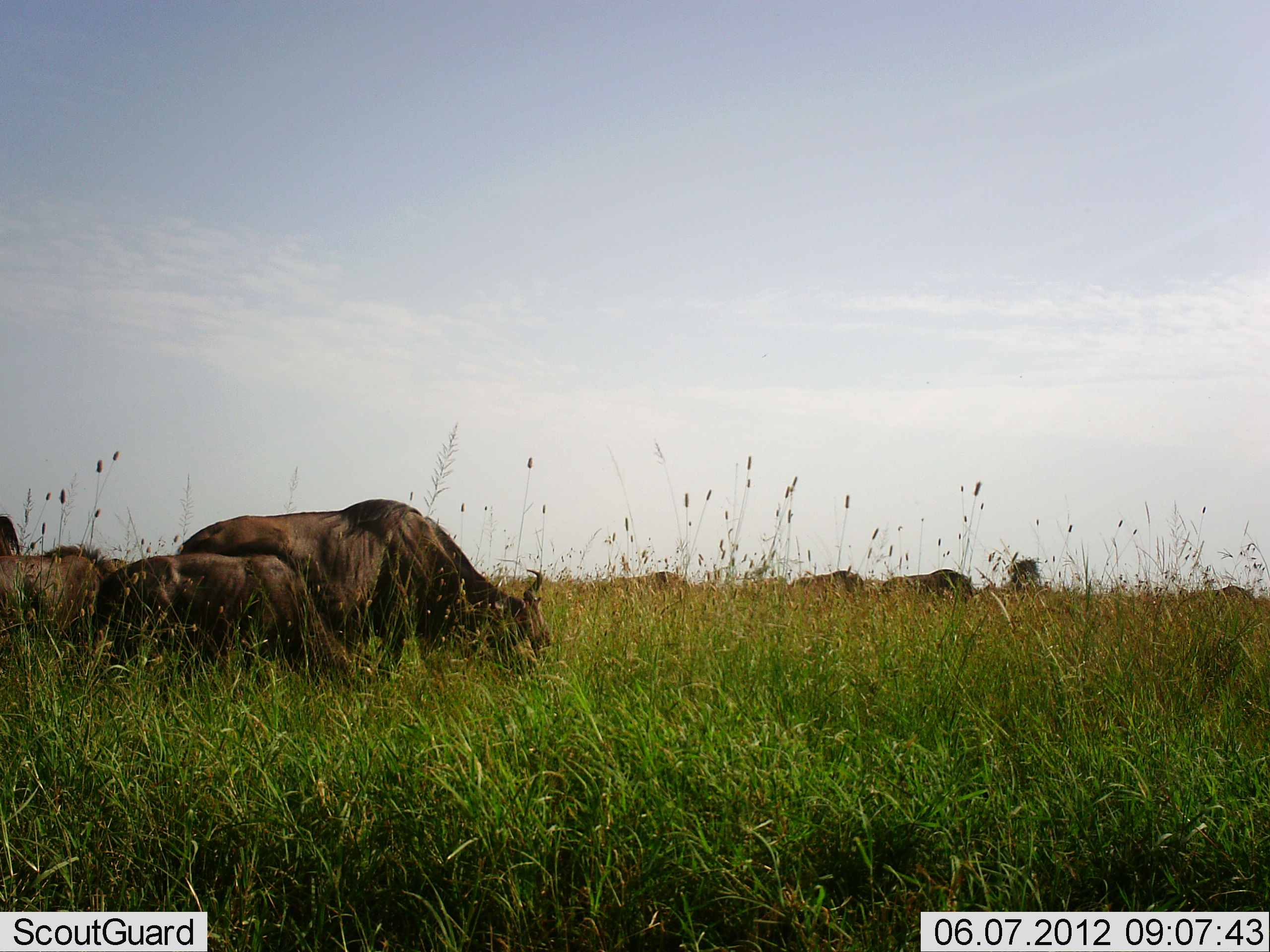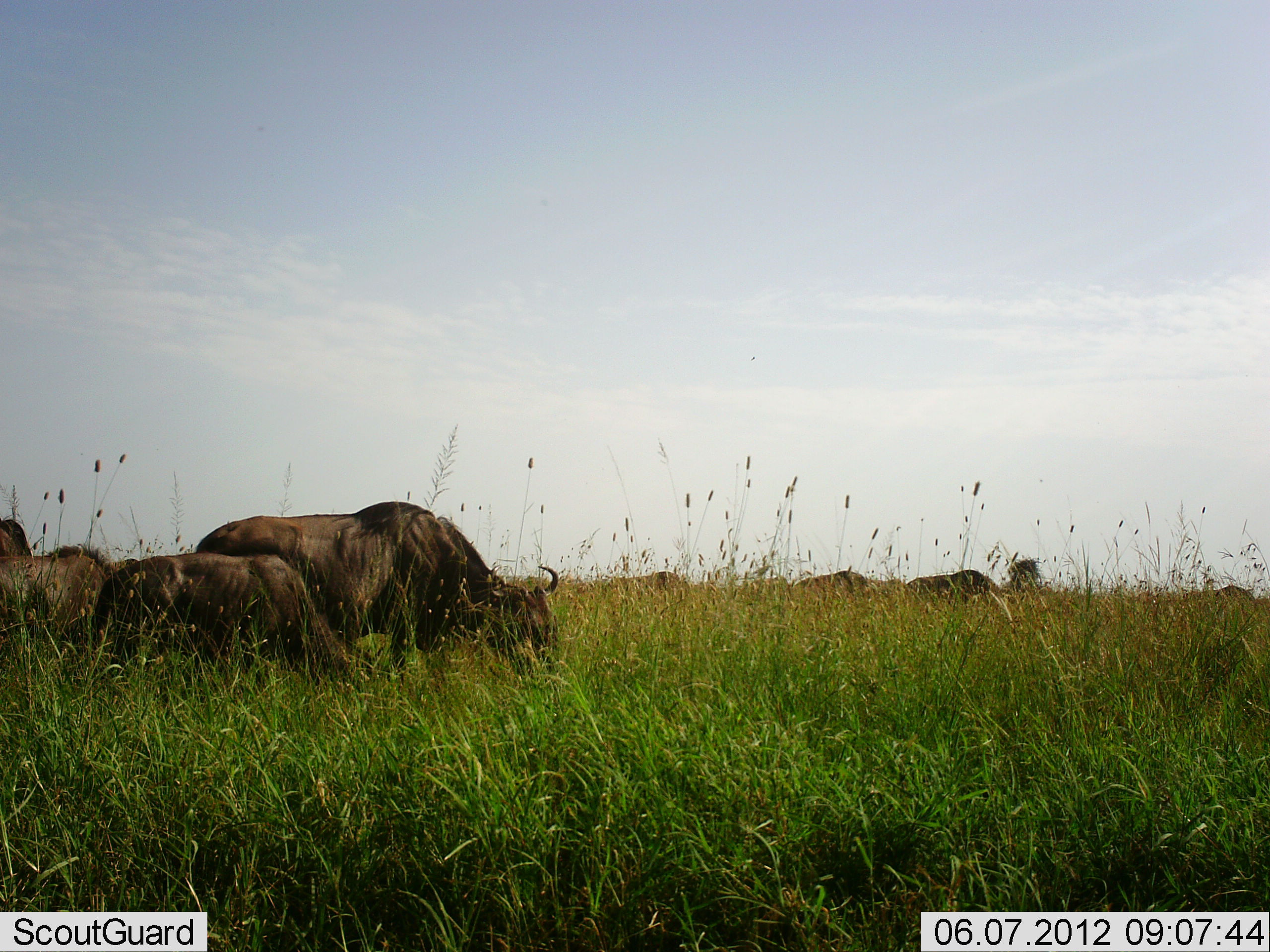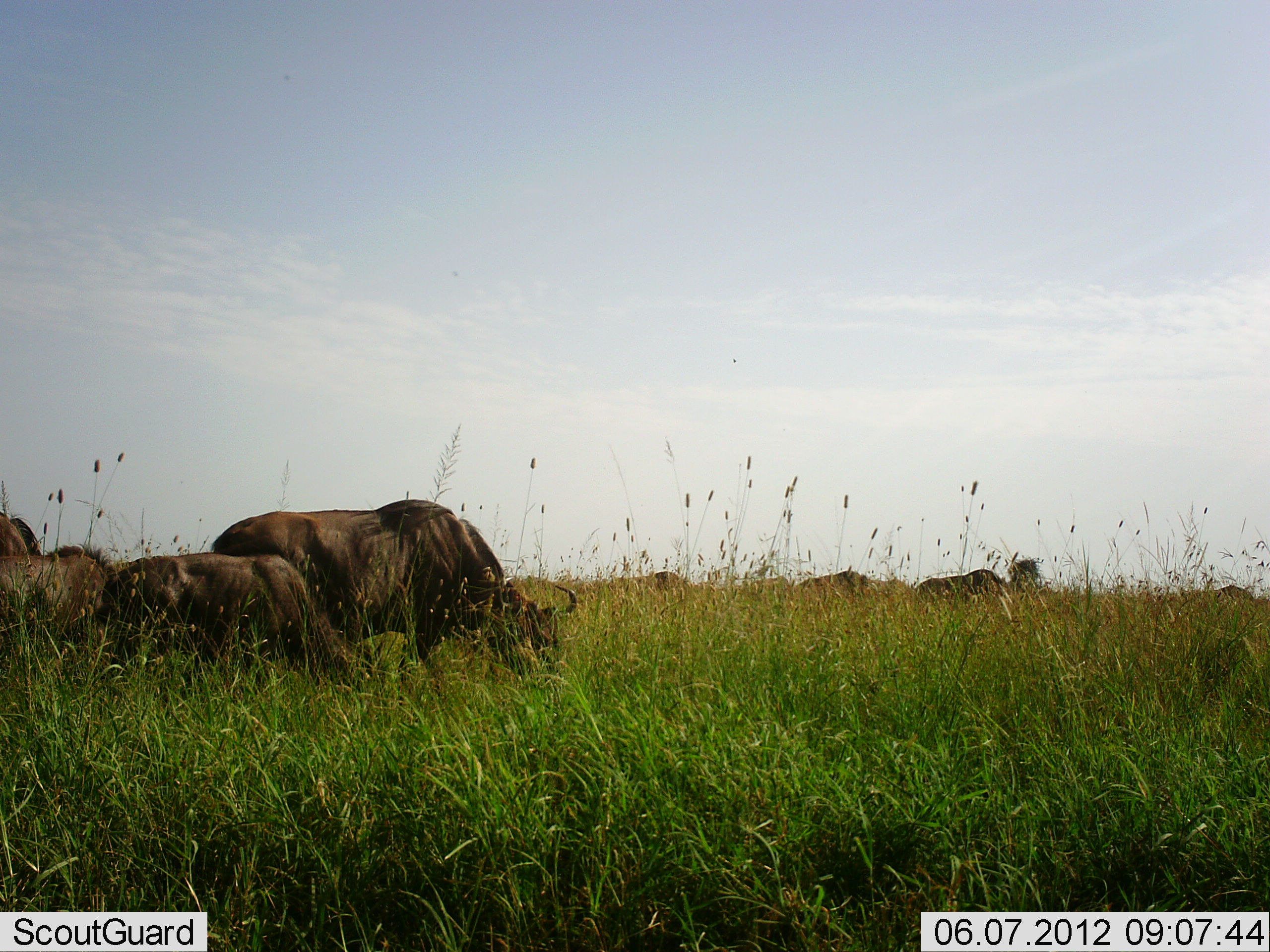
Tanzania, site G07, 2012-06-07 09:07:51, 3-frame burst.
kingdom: Animalia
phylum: Chordata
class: Mammalia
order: Artiodactyla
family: Bovidae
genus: Connochaetes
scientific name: Connochaetes taurinus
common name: blue wildebeest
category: wildebeest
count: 8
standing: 50%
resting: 0%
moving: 50%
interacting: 0%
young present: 40%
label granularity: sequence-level